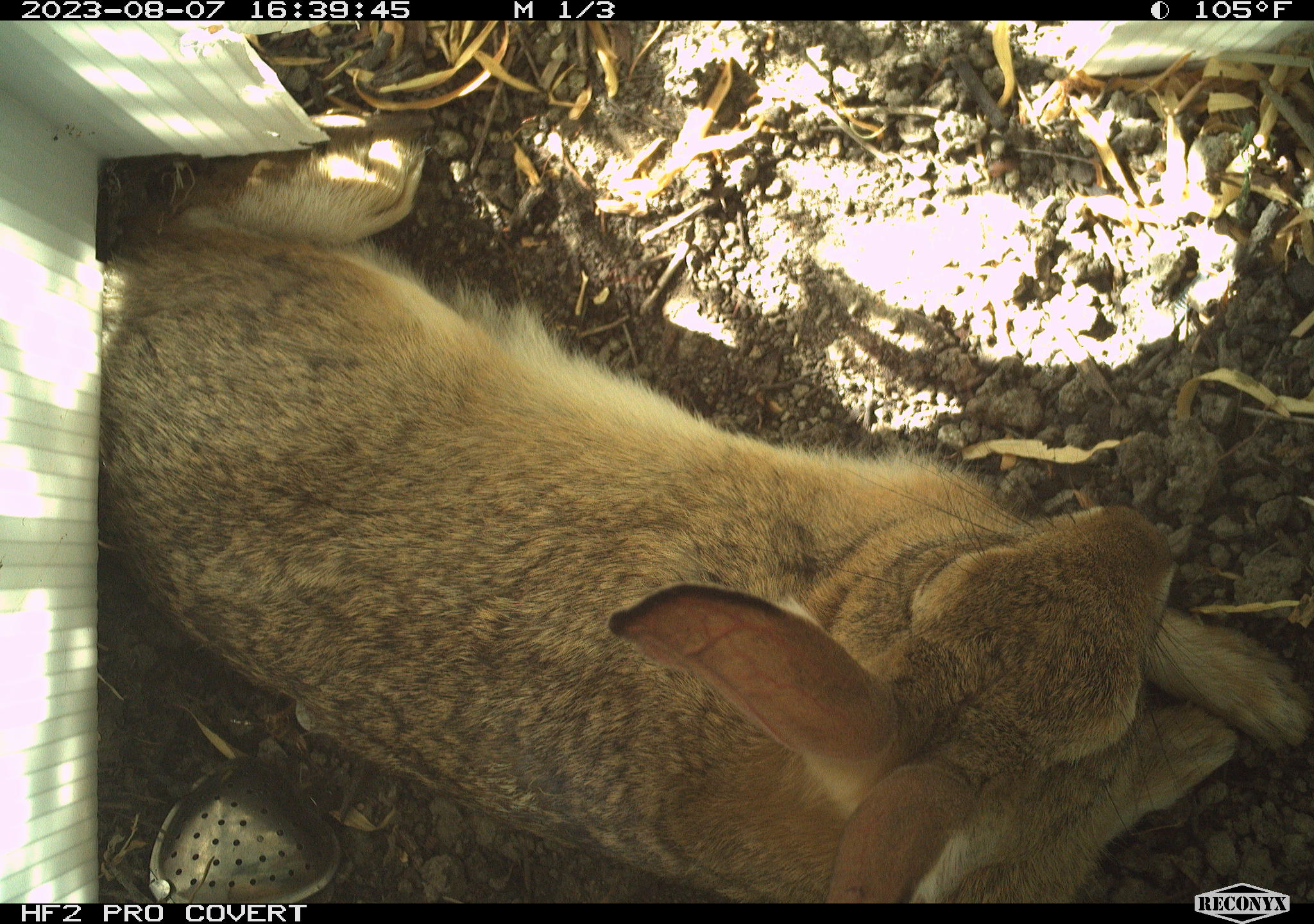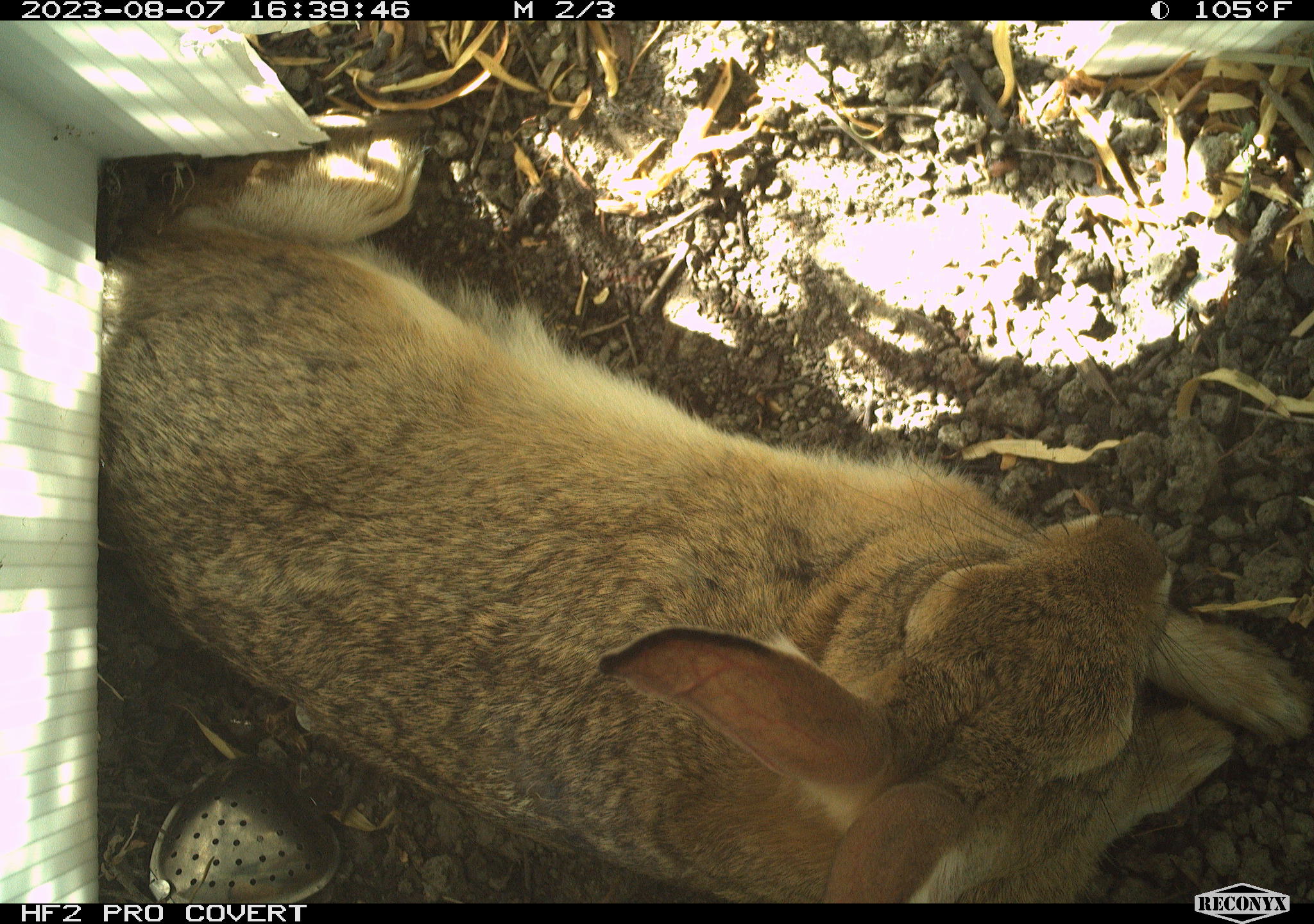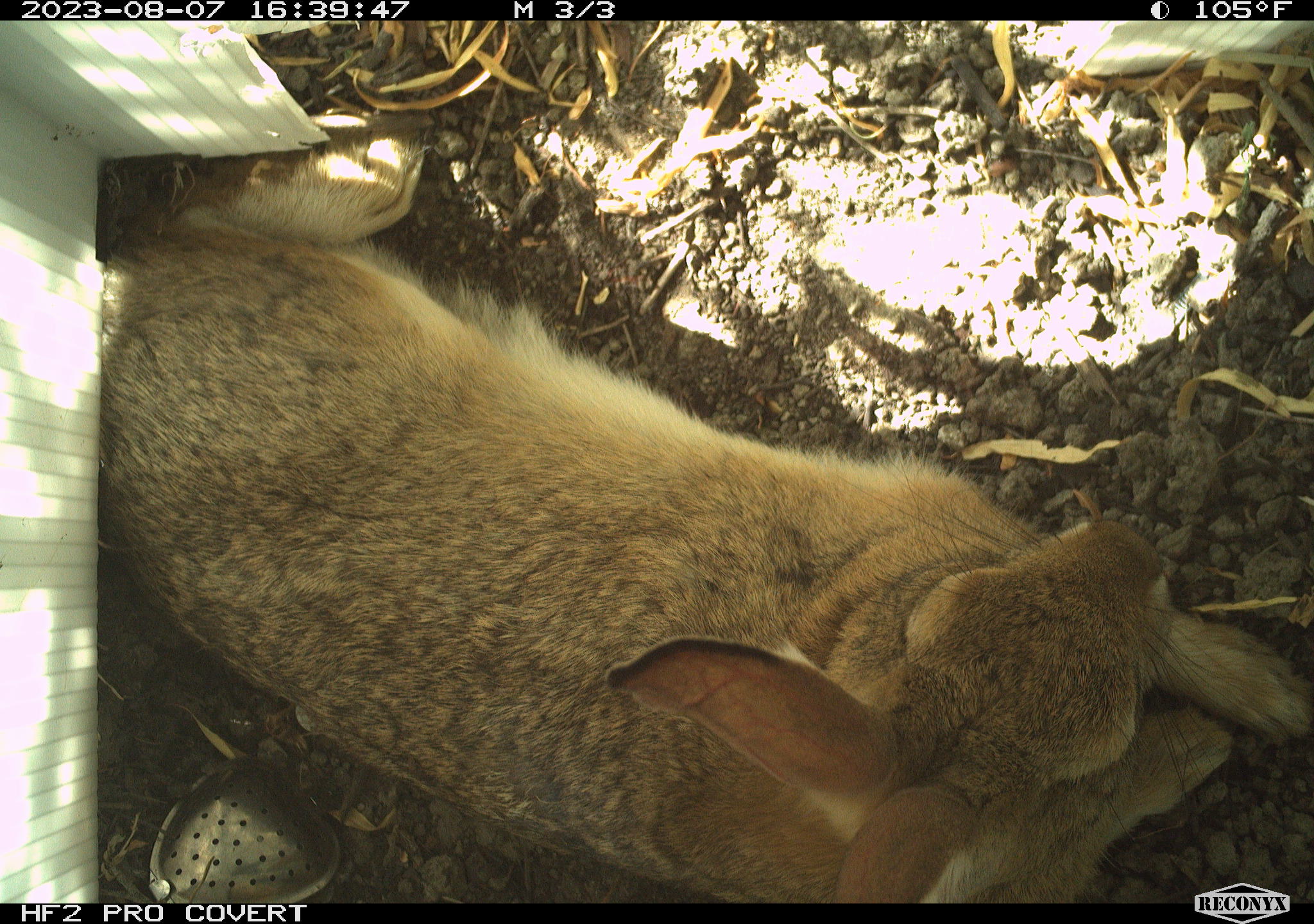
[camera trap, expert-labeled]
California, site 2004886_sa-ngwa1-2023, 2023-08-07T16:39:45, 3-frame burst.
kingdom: Animalia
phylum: Chordata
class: Mammalia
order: Lagomorpha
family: Leporidae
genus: Sylvilagus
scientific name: Sylvilagus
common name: cottontail rabbits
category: sylvilagus species